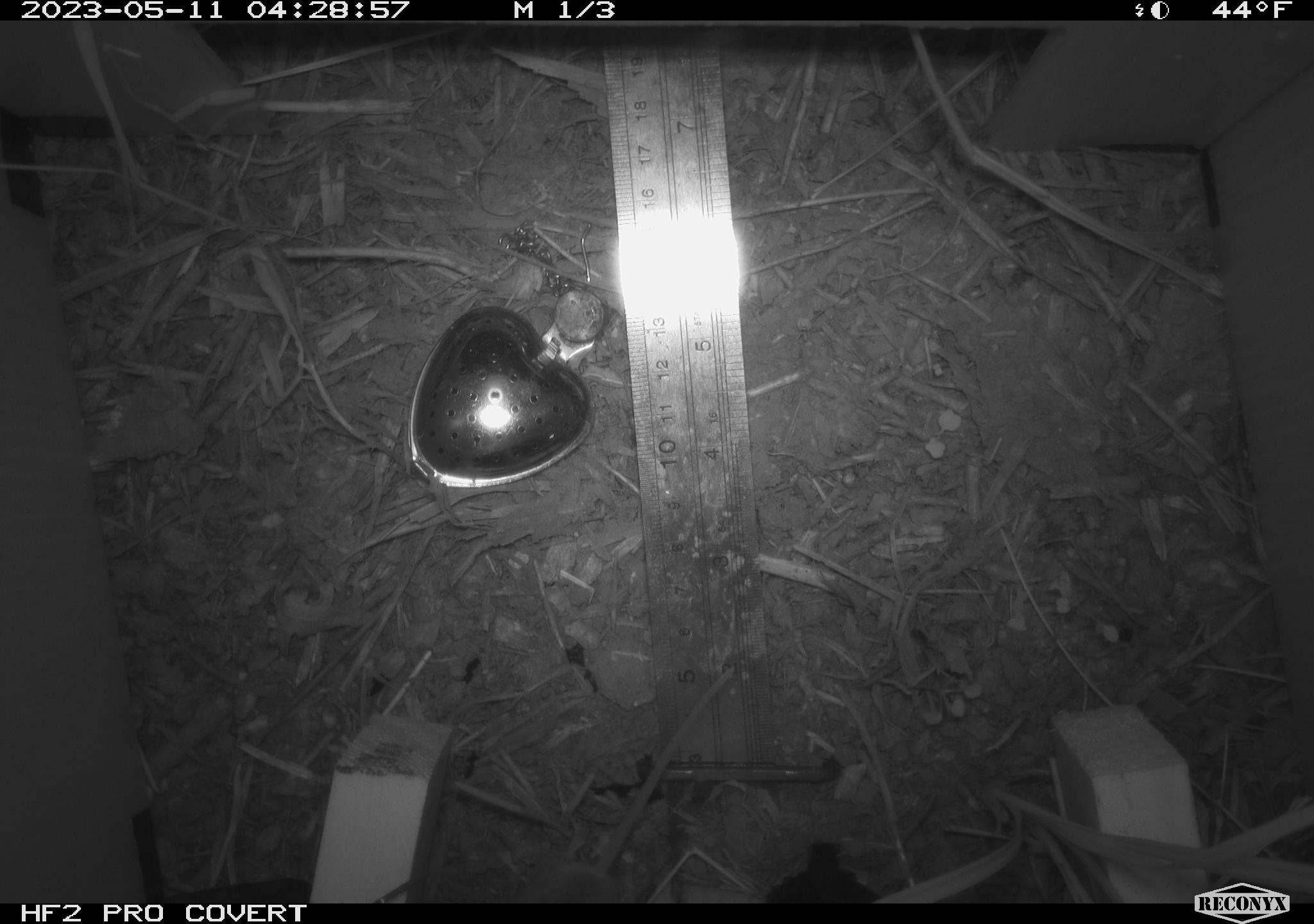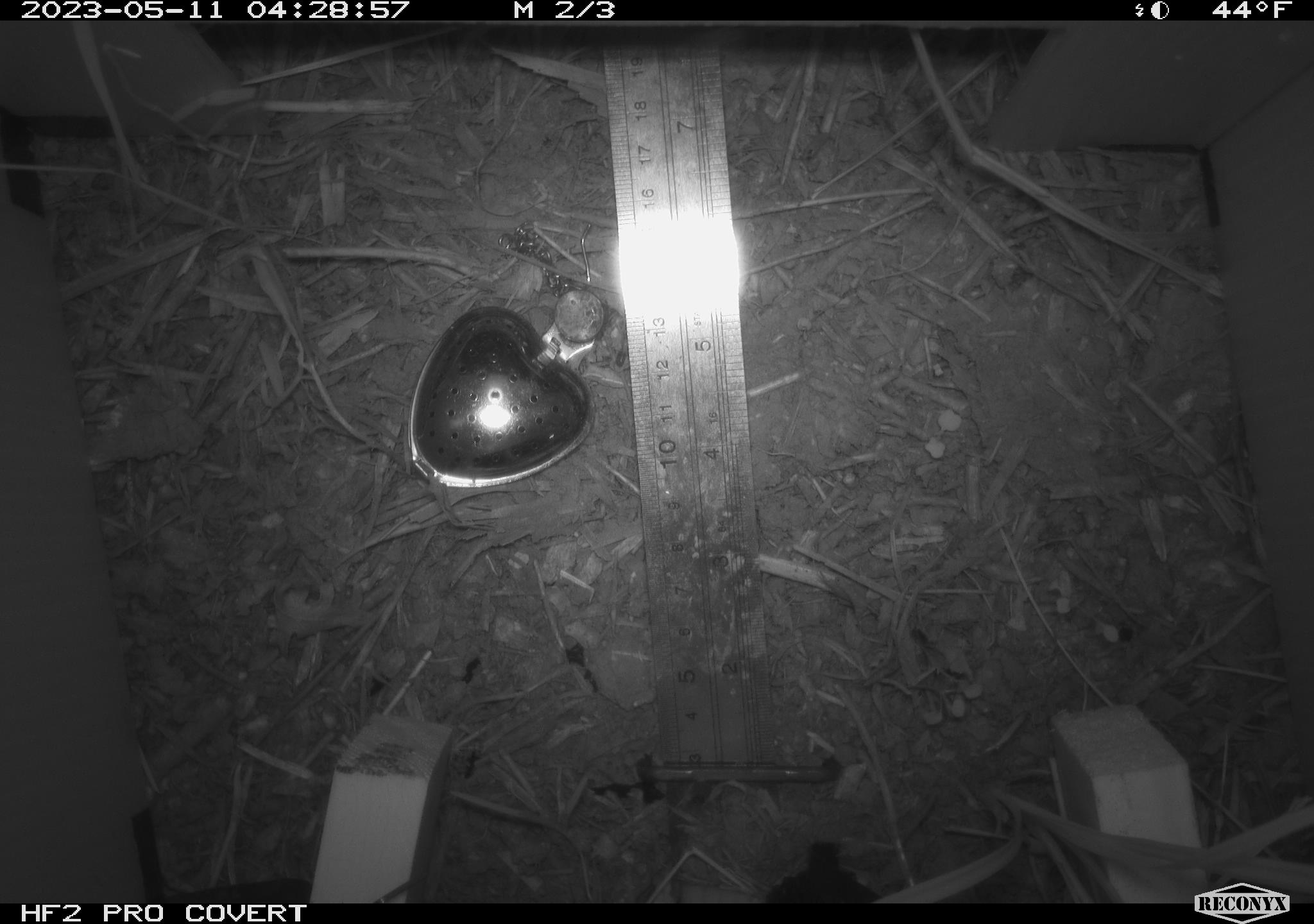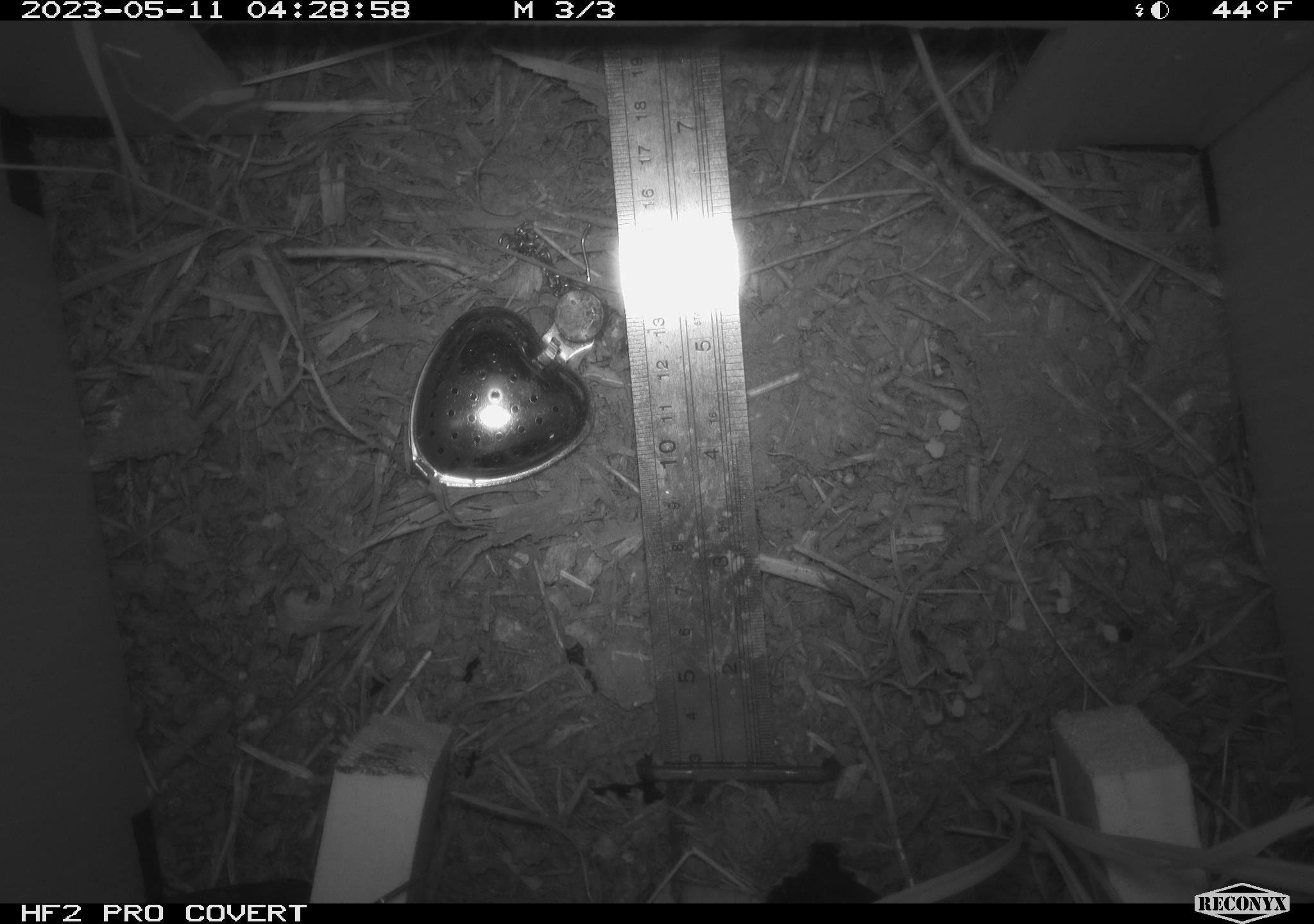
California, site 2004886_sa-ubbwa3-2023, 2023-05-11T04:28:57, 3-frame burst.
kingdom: Animalia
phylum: Chordata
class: Mammalia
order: Rodentia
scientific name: Rodentia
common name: mouse species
Mouse species (Rodentia).